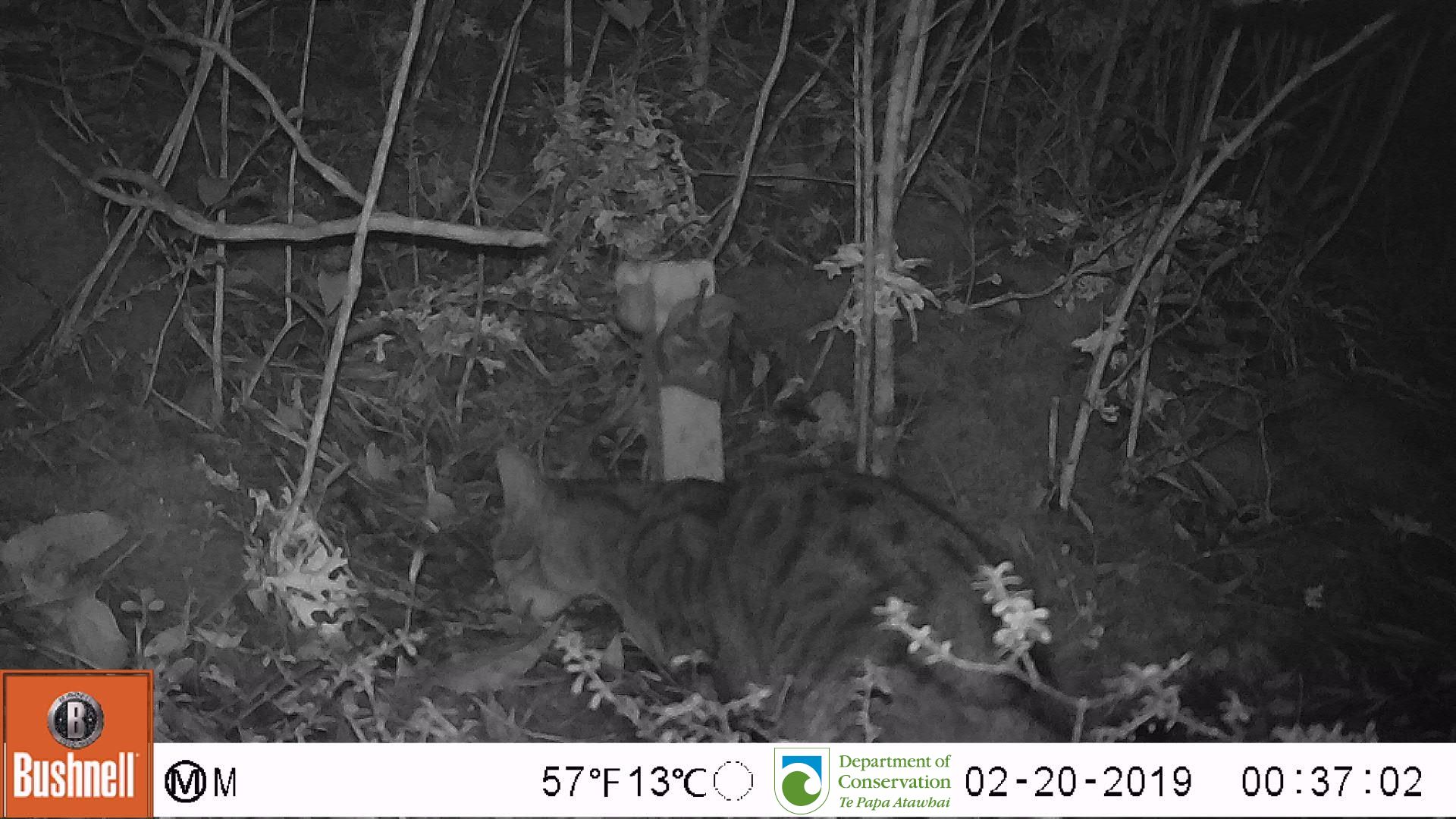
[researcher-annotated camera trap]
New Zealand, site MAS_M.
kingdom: Animalia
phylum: Chordata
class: Mammalia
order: Carnivora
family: Felidae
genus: Felis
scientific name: Felis catus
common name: domestic cat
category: cat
Cat (domestic cat) (Felis catus).